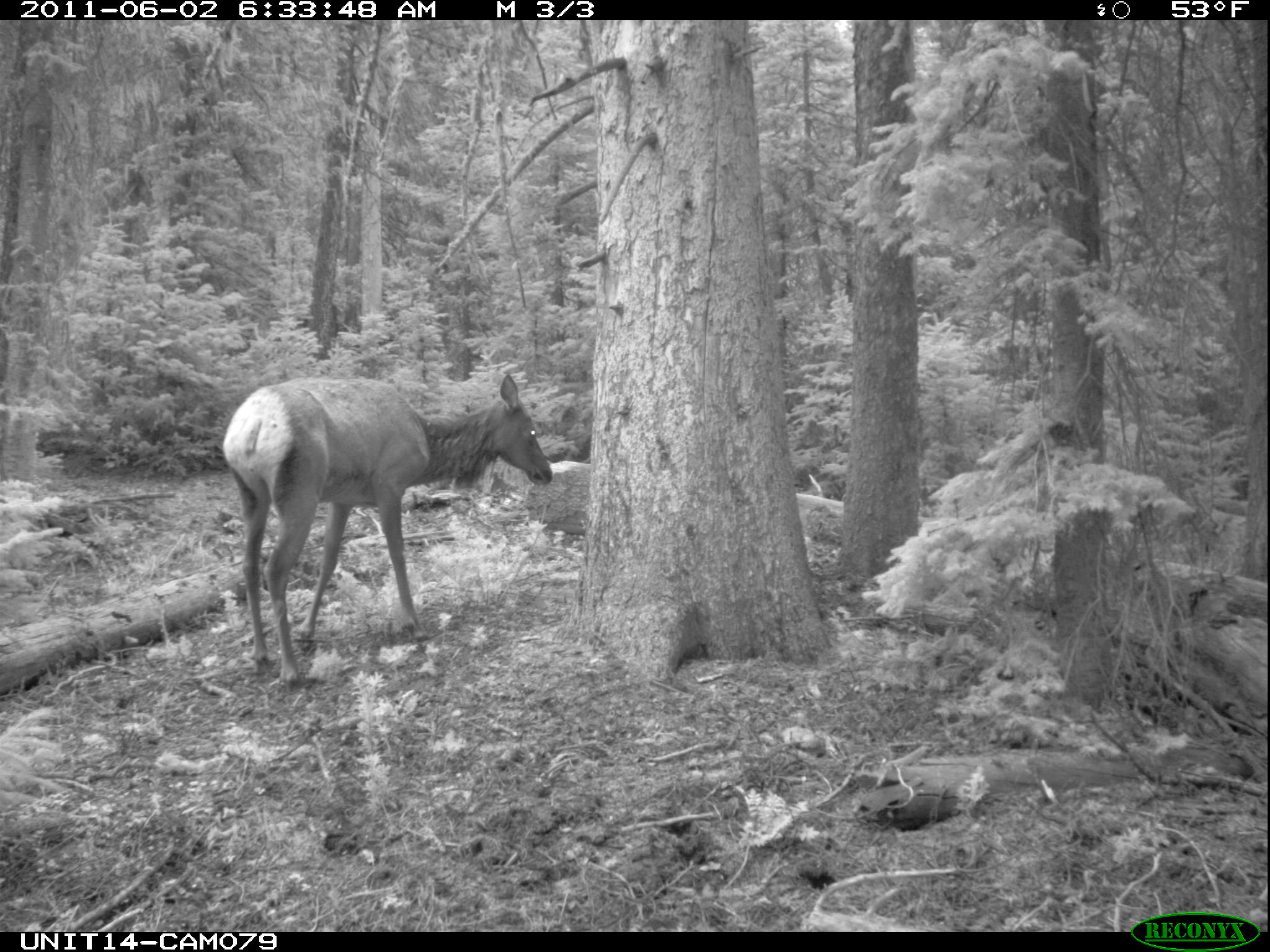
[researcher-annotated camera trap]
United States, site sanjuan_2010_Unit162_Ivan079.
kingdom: Animalia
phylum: Chordata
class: Mammalia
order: Artiodactyla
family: Cervidae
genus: Cervus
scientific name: Cervus elaphus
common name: red deer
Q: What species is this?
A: Cervus elaphus (red deer).